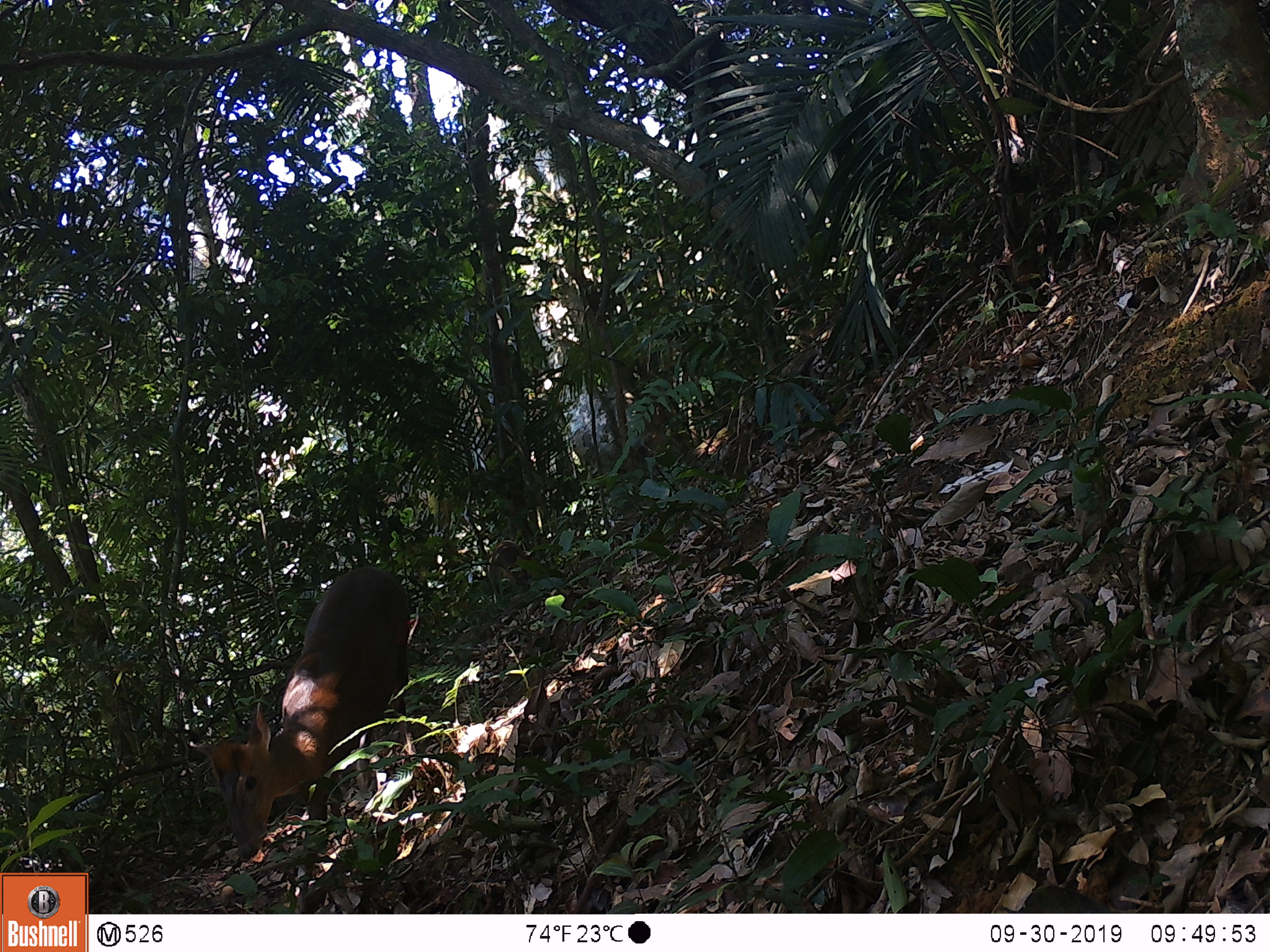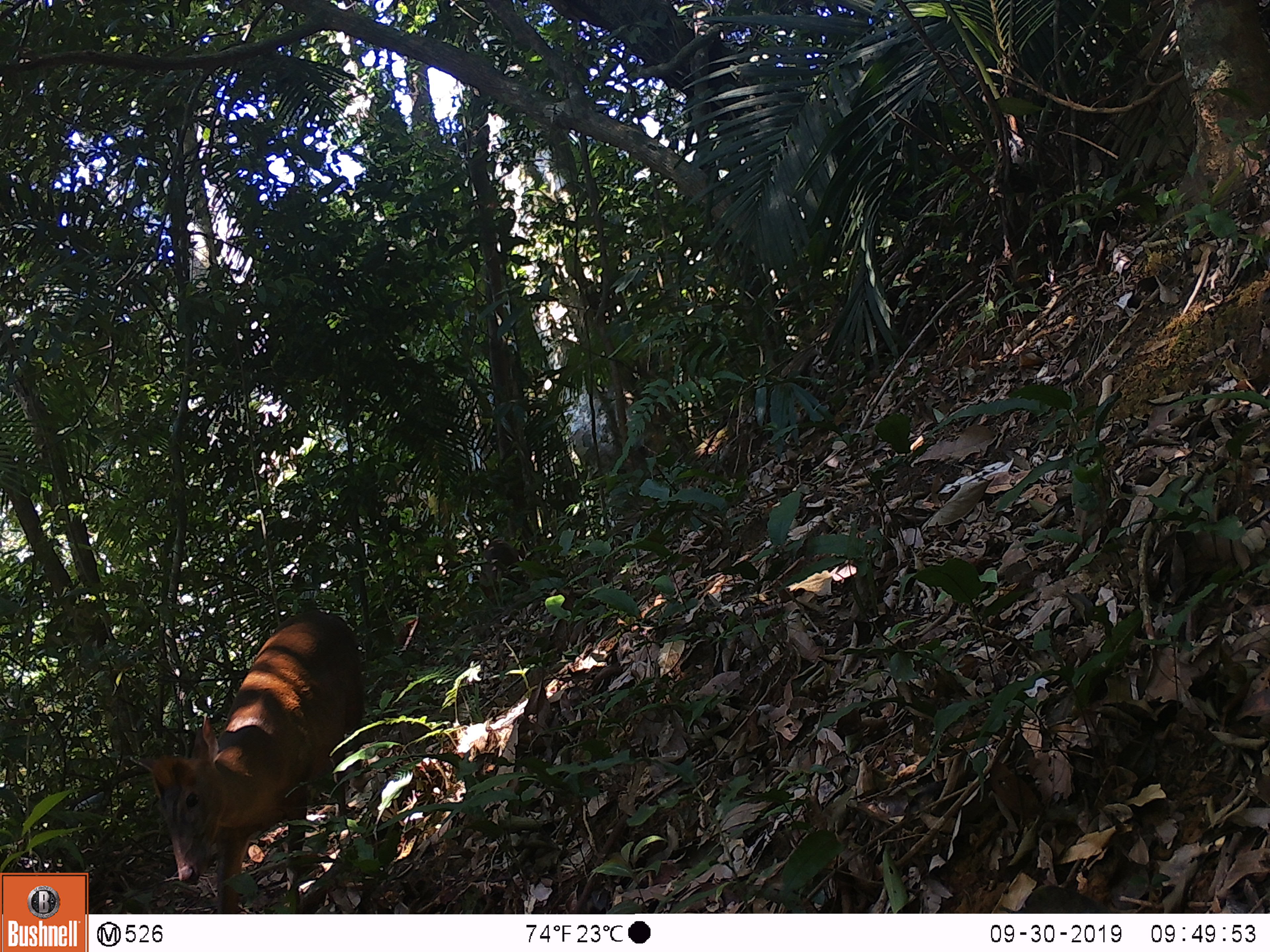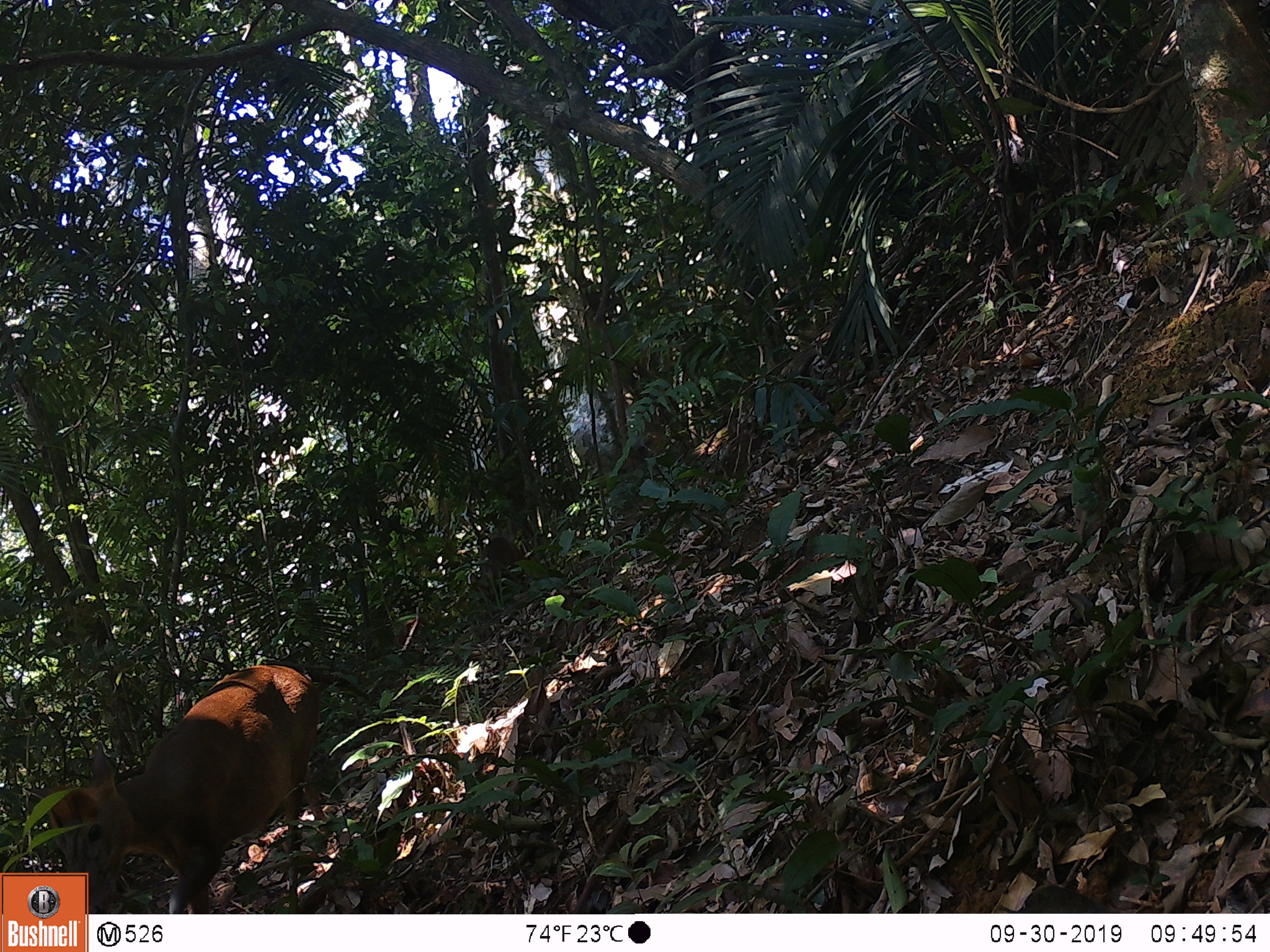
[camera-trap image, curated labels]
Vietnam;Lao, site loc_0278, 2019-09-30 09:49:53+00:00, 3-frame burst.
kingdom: Animalia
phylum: Chordata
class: Mammalia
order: Artiodactyla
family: Cervidae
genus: Muntiacus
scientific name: Muntiacus rooseveltorum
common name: roosevelt's muntjac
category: roosevelts muntjac group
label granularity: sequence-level